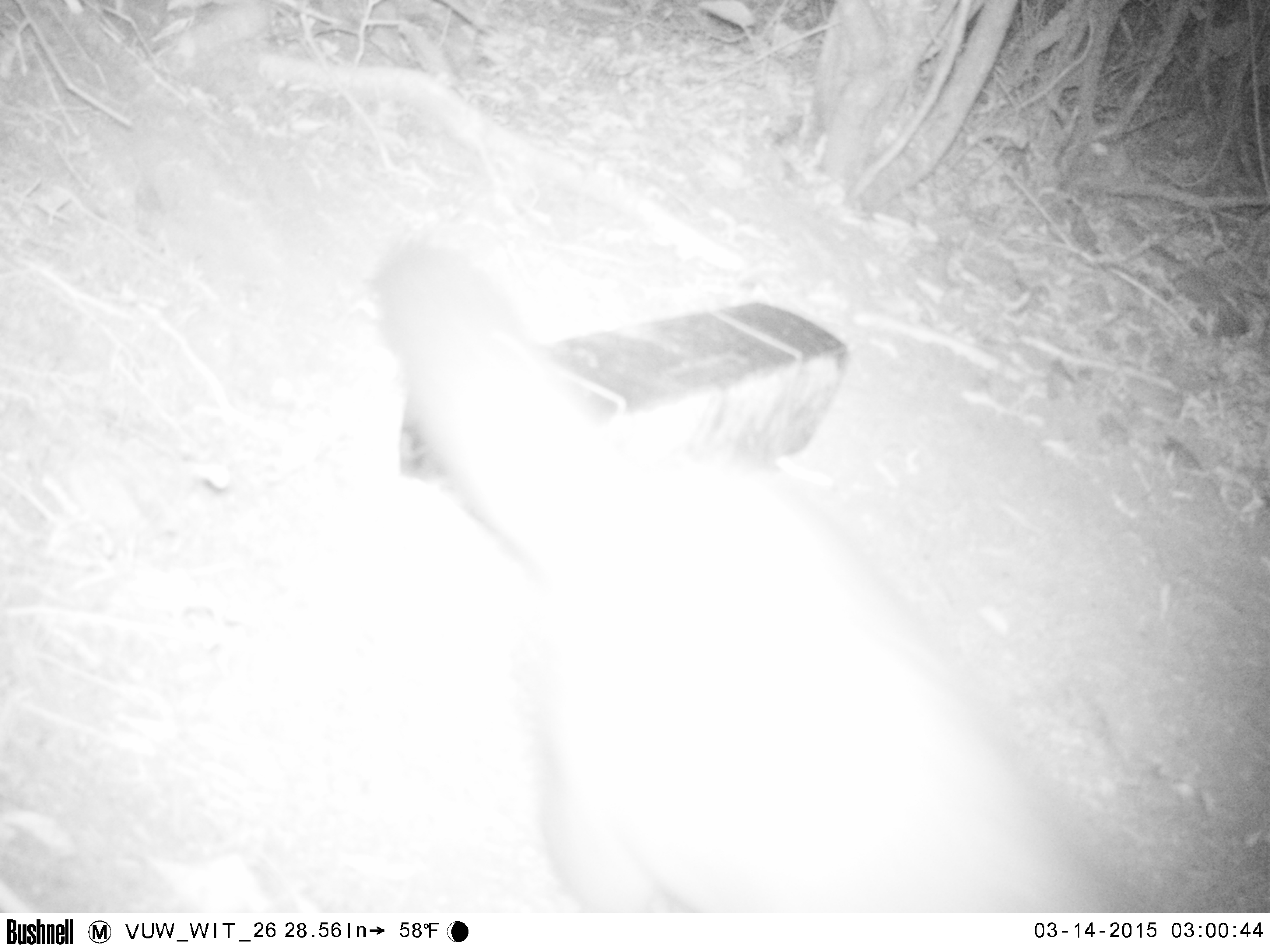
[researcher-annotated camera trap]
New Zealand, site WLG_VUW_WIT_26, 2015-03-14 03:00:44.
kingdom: Animalia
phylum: Chordata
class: Mammalia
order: Diprotodontia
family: Phalangeridae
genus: Trichosurus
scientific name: Trichosurus vulpecula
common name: common brushtail possum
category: possum